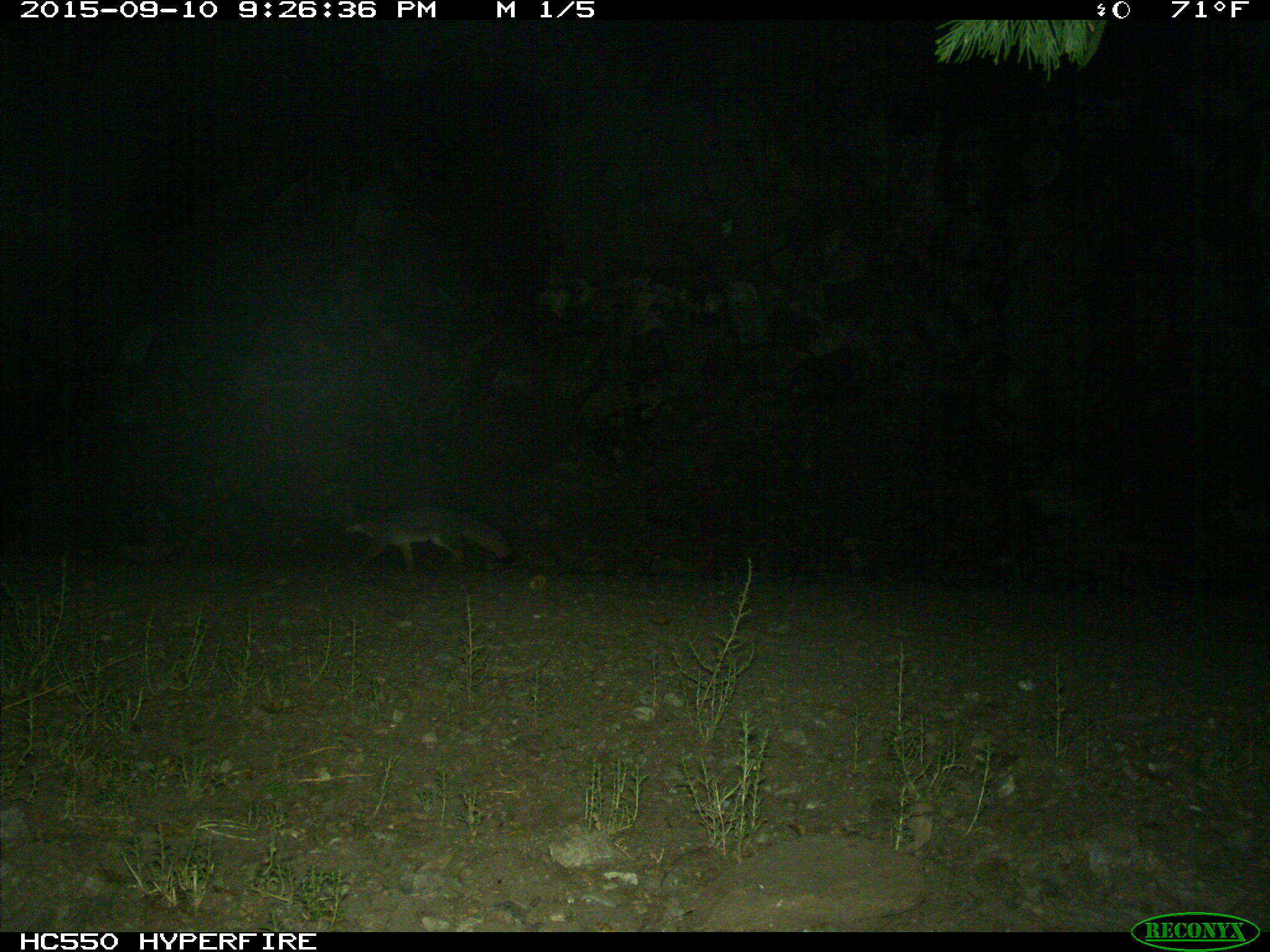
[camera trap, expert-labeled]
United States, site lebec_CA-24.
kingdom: Animalia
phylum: Chordata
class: Mammalia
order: Carnivora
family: Canidae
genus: Urocyon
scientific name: Urocyon cinereoargenteus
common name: gray fox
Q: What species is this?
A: Urocyon cinereoargenteus (gray fox).